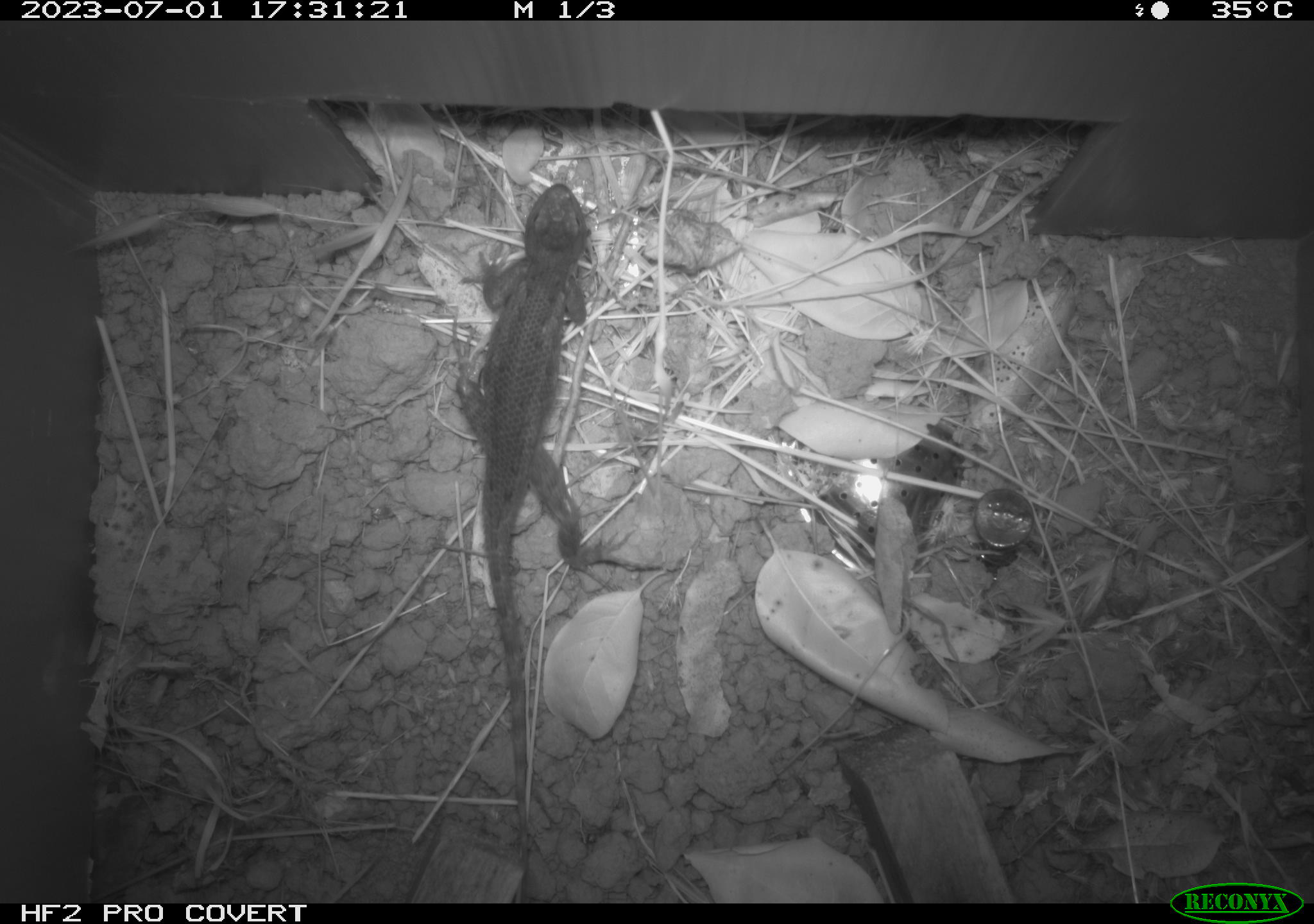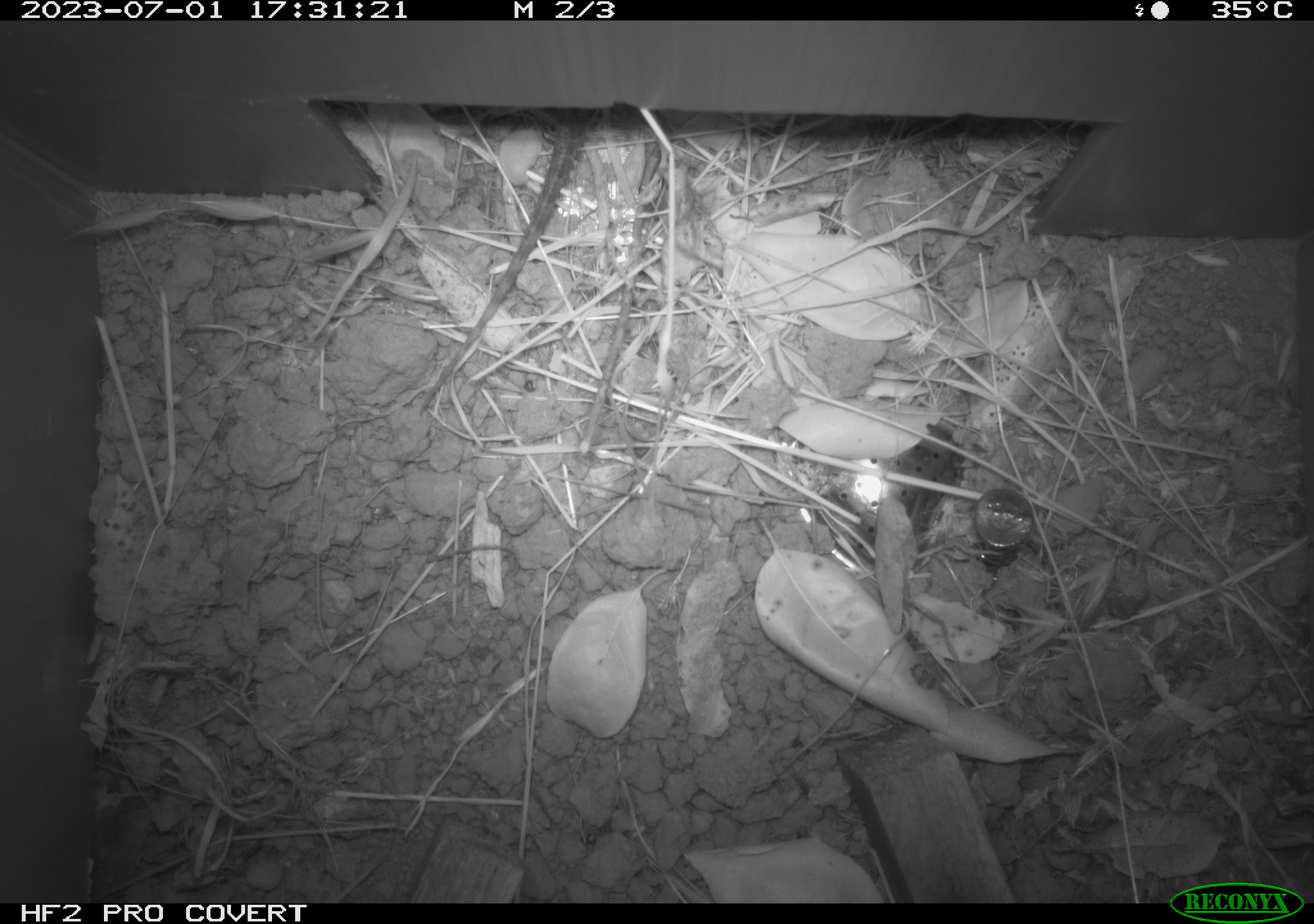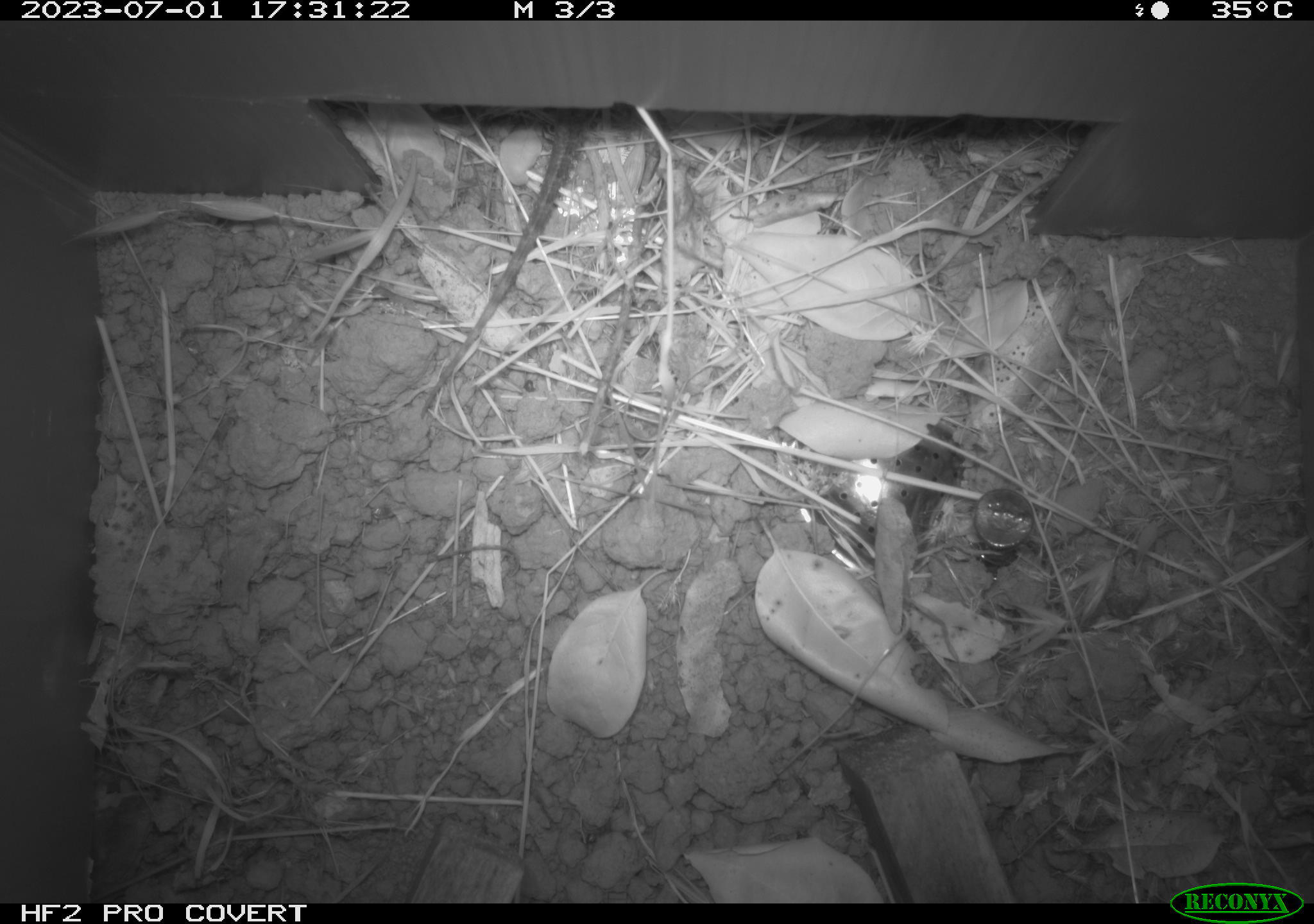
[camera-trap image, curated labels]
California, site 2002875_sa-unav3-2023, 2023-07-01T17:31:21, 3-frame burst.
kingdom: Animalia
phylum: Chordata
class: Reptilia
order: Squamata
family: Phrynosomatidae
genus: Sceloporus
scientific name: Sceloporus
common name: spiny lizards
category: sceloporus species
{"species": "sceloporus species (spiny lizards) (Sceloporus)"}